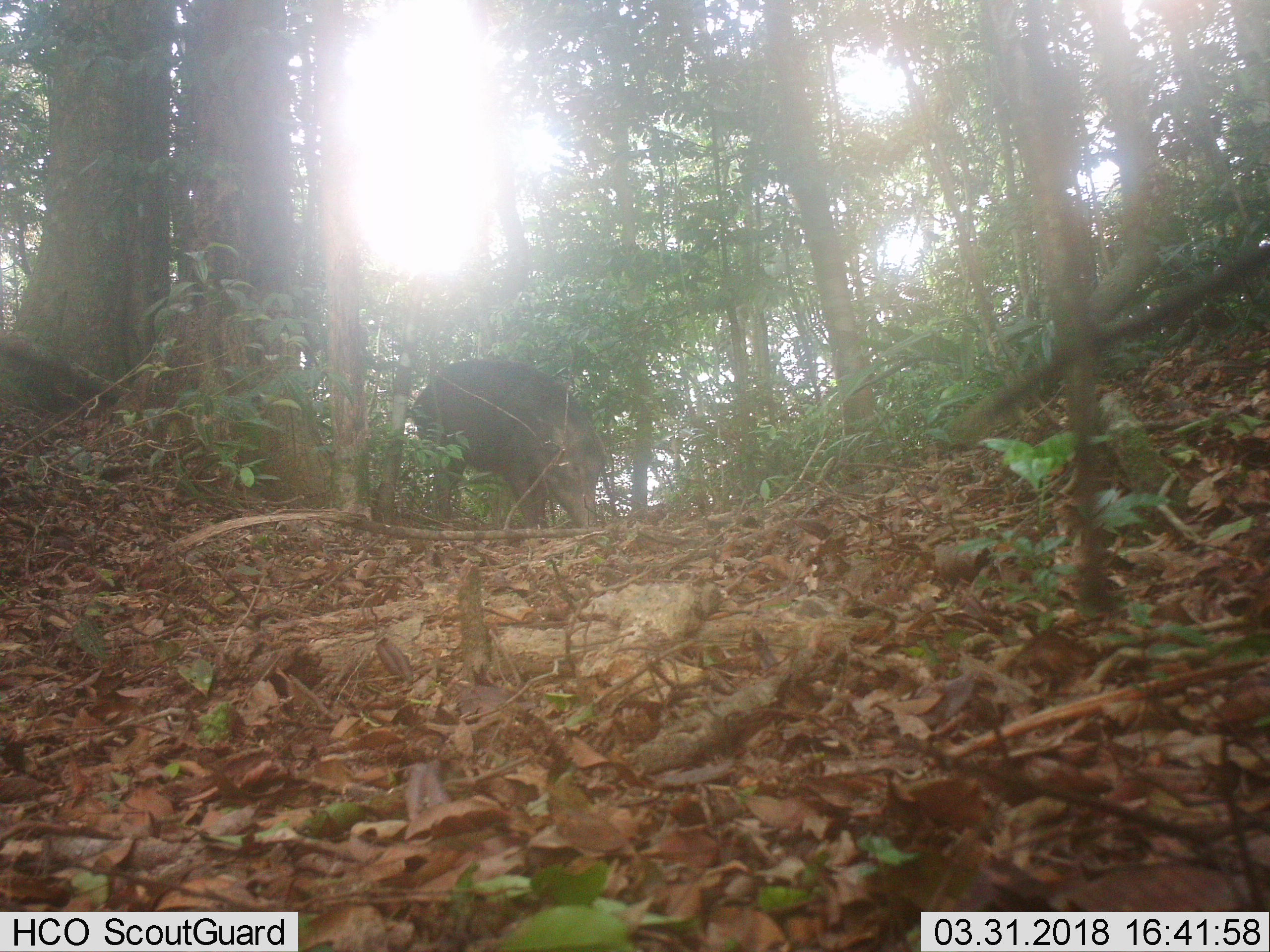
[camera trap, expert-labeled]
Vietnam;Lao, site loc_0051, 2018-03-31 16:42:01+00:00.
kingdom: Animalia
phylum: Chordata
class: Mammalia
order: Artiodactyla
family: Suidae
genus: Sus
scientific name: Sus scrofa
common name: eurasian wild pig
Eurasian wild pig (Sus scrofa). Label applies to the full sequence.